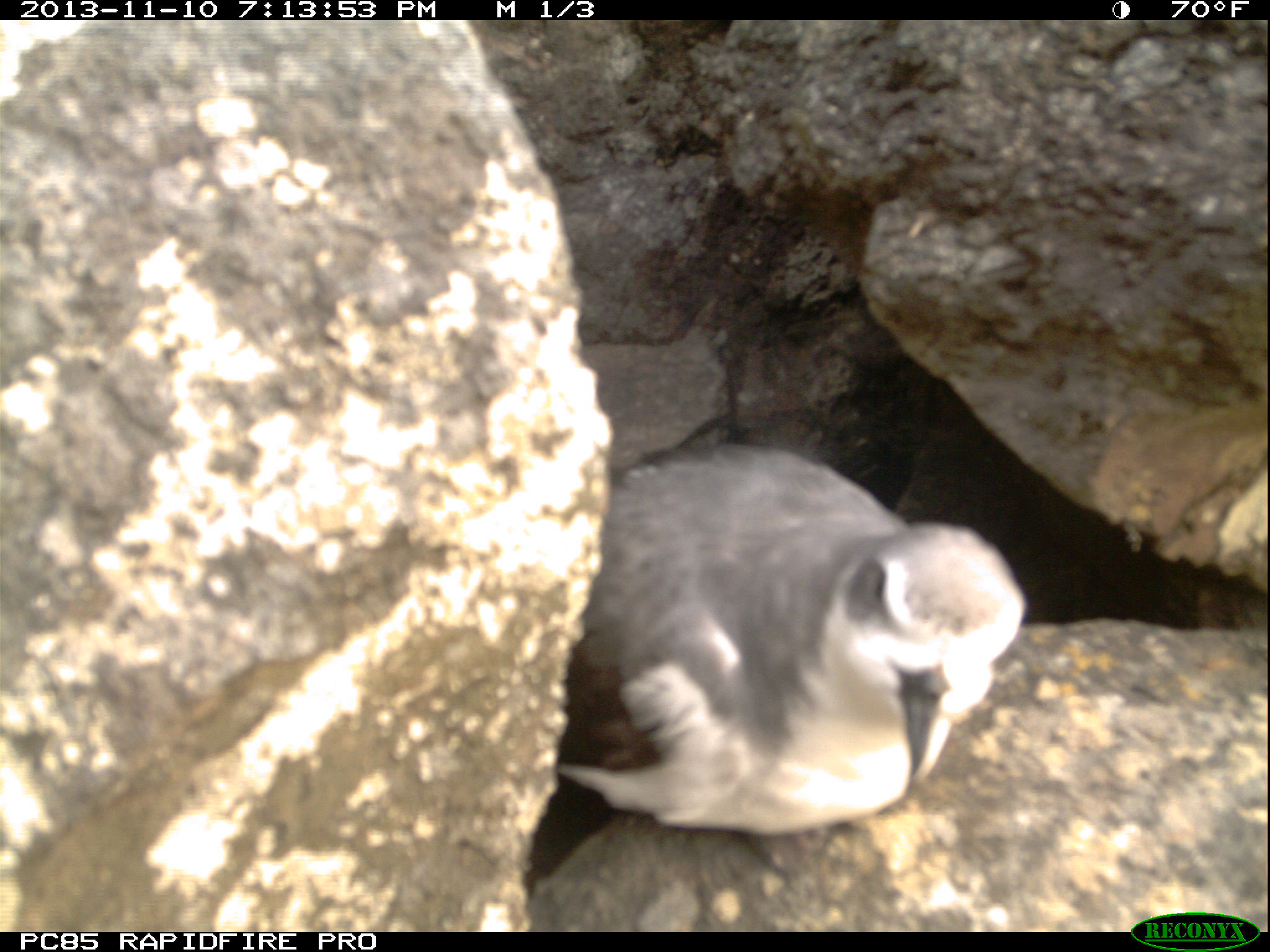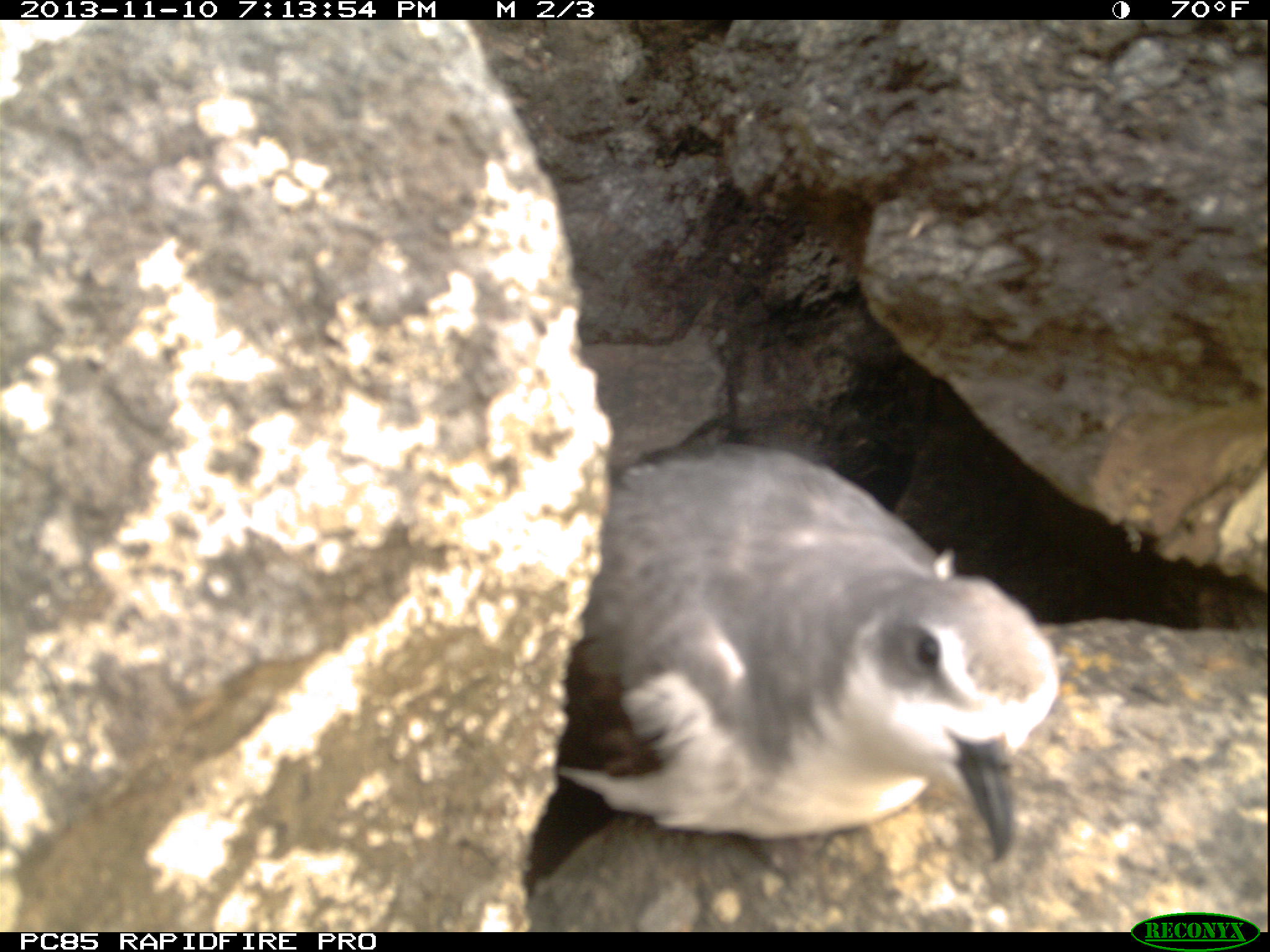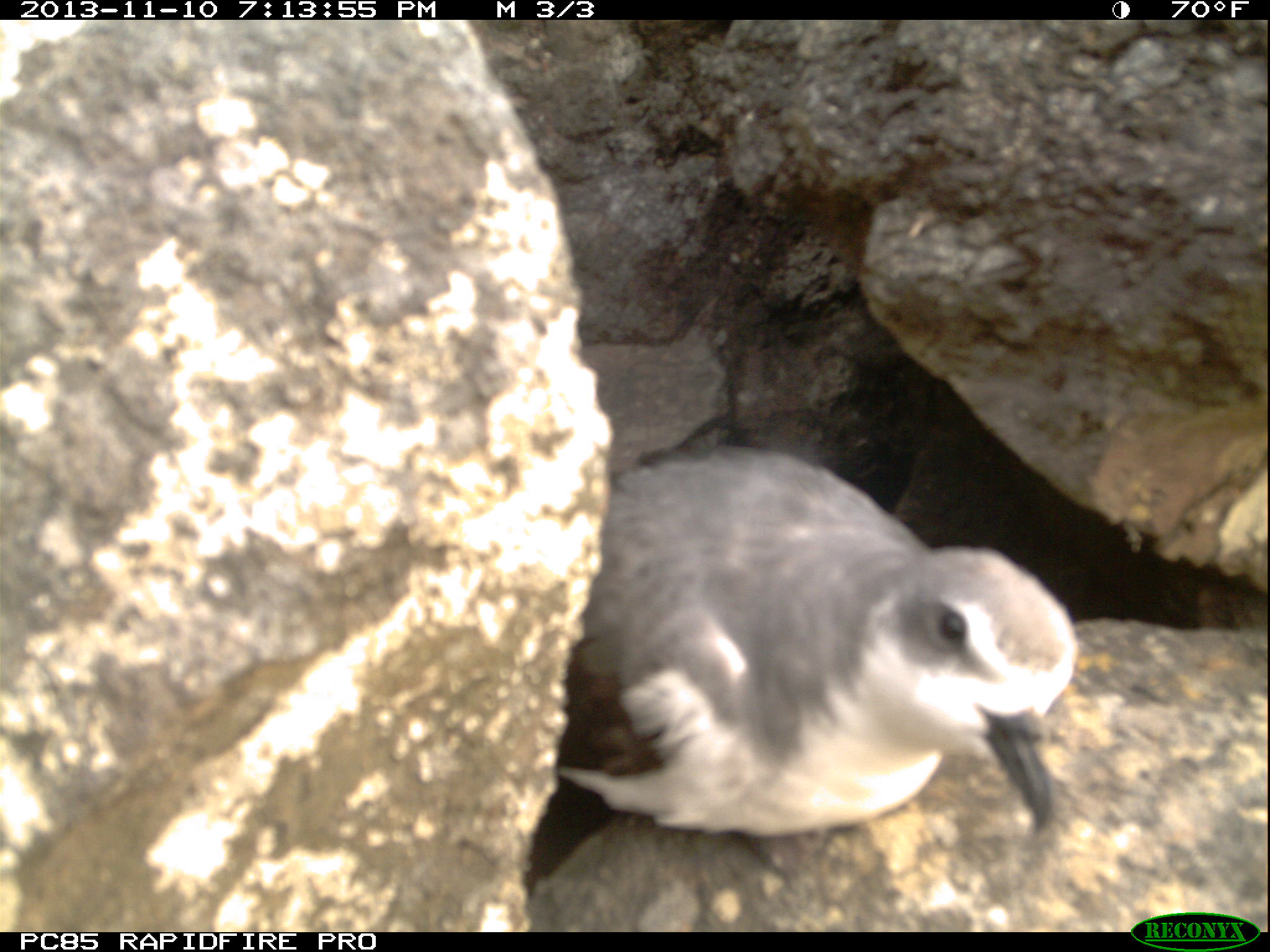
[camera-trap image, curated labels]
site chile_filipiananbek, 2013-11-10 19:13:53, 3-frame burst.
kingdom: Animalia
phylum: Chordata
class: Aves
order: Procellariiformes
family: Procellariidae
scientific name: Procellariidae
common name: petrel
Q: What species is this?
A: Petrel (Procellariidae).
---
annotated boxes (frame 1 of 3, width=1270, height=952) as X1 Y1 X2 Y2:
petrel: 513 436 1034 906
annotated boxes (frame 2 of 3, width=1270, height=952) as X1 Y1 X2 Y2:
petrel: 521 447 1062 919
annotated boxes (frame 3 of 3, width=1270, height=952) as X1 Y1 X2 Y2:
petrel: 520 441 1075 922